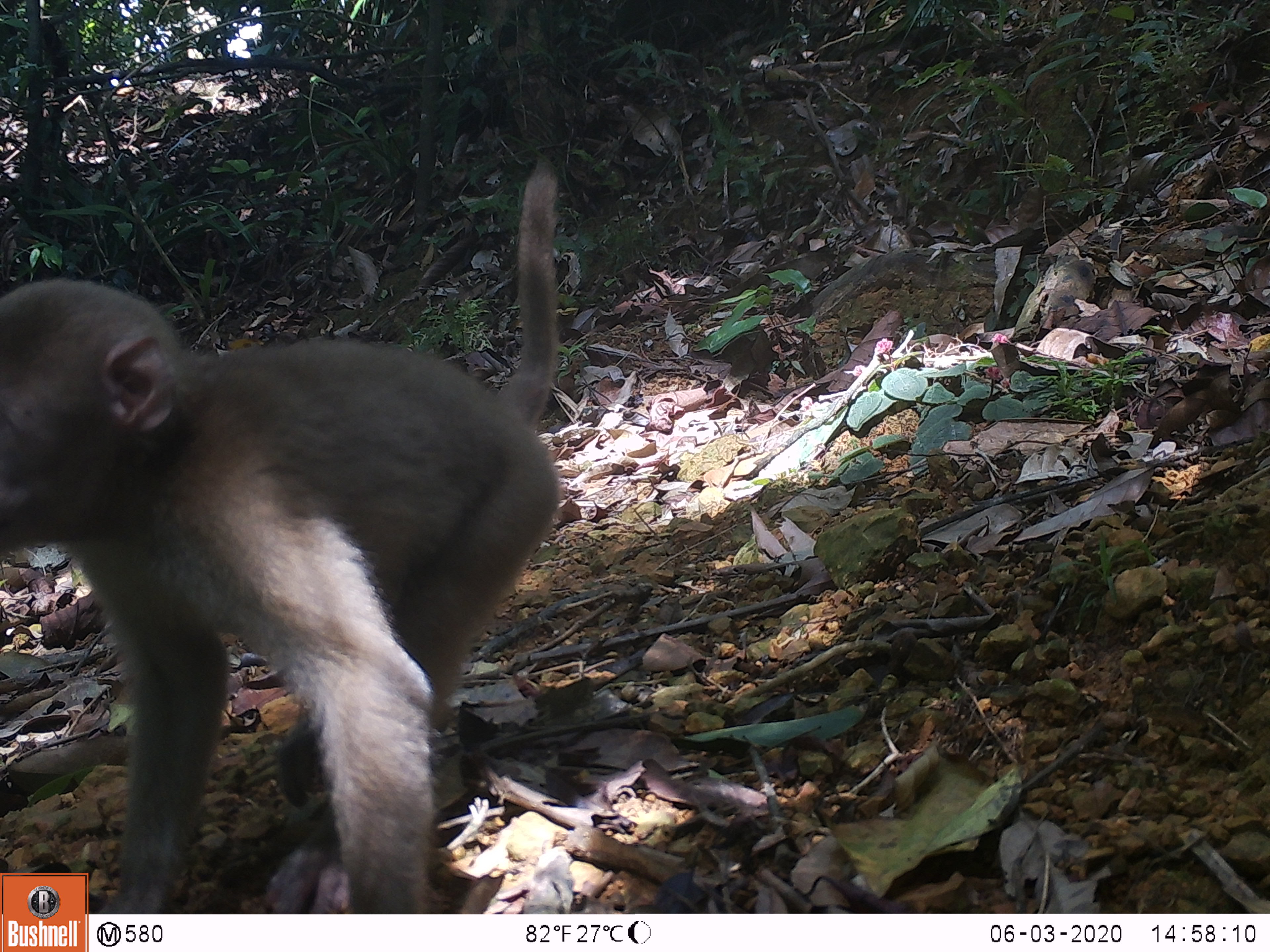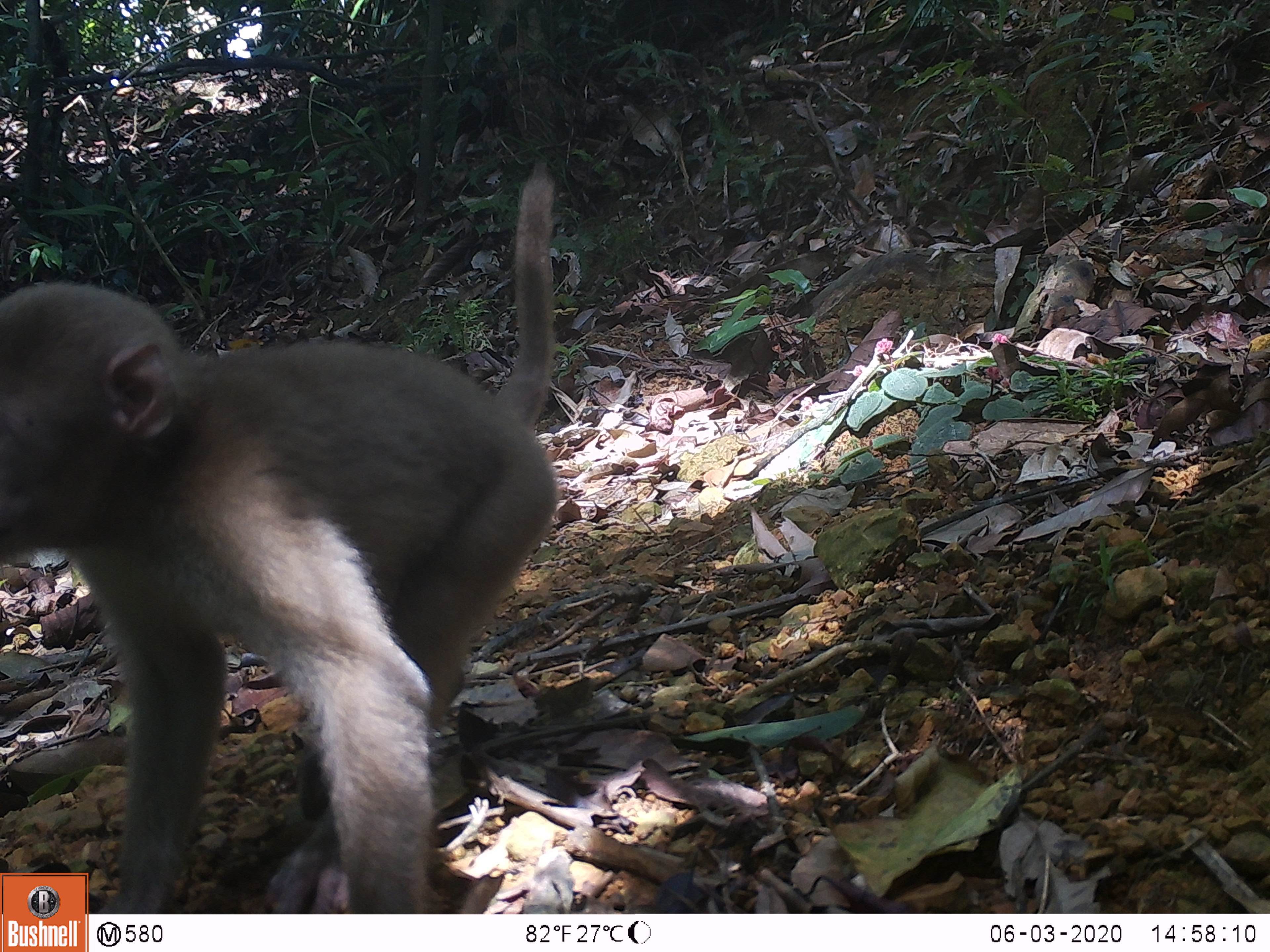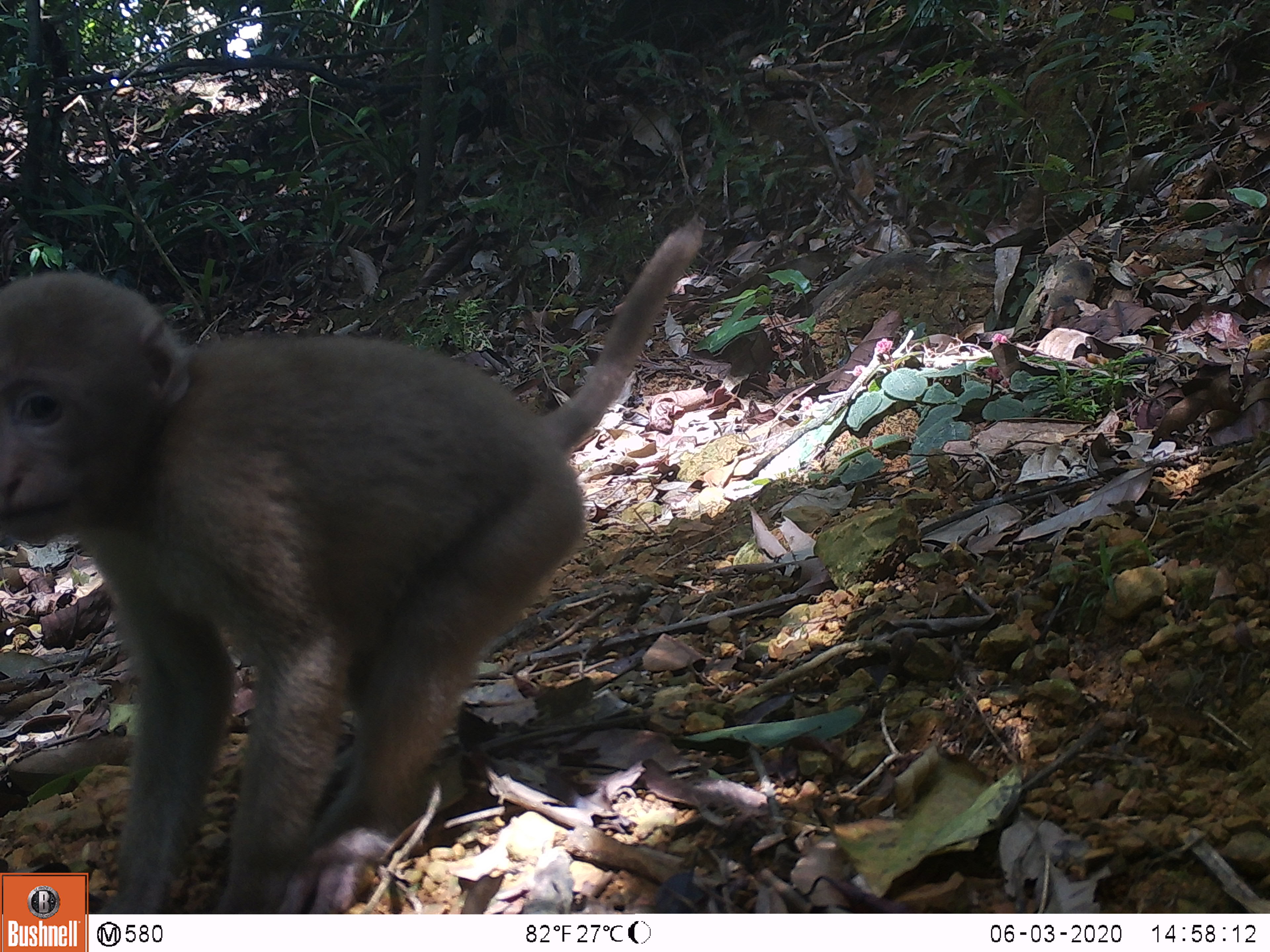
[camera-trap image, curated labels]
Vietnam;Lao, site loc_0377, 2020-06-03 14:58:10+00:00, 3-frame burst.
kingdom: Animalia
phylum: Chordata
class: Mammalia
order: Primates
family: Cercopithecidae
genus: Macaca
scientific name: Macaca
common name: macaques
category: assam or rhesus macaque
Assam or rhesus macaque (macaques) (Macaca). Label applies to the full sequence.